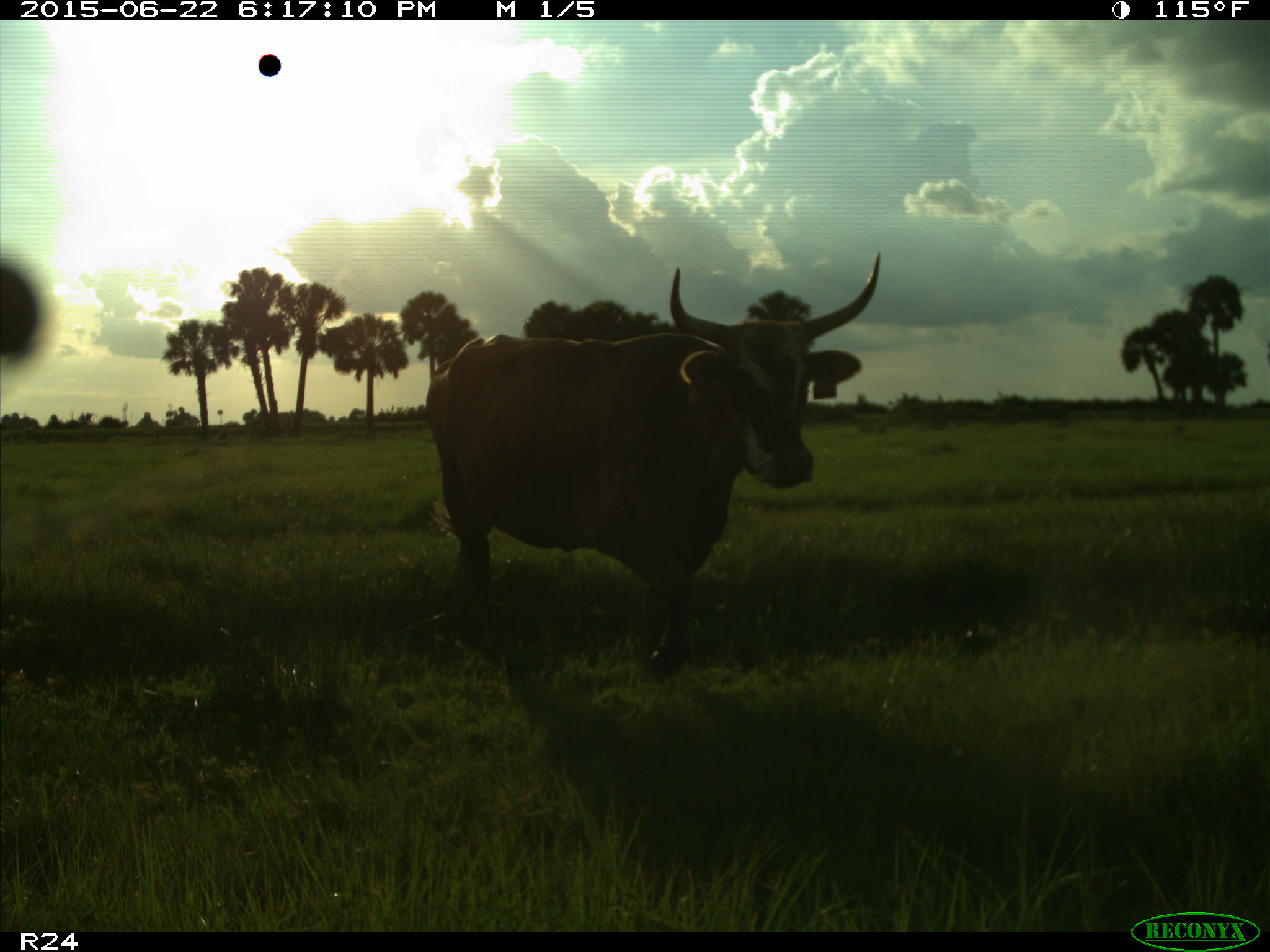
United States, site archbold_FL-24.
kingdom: Animalia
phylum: Chordata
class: Mammalia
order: Artiodactyla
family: Bovidae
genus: Bos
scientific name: Bos taurus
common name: domestic cow